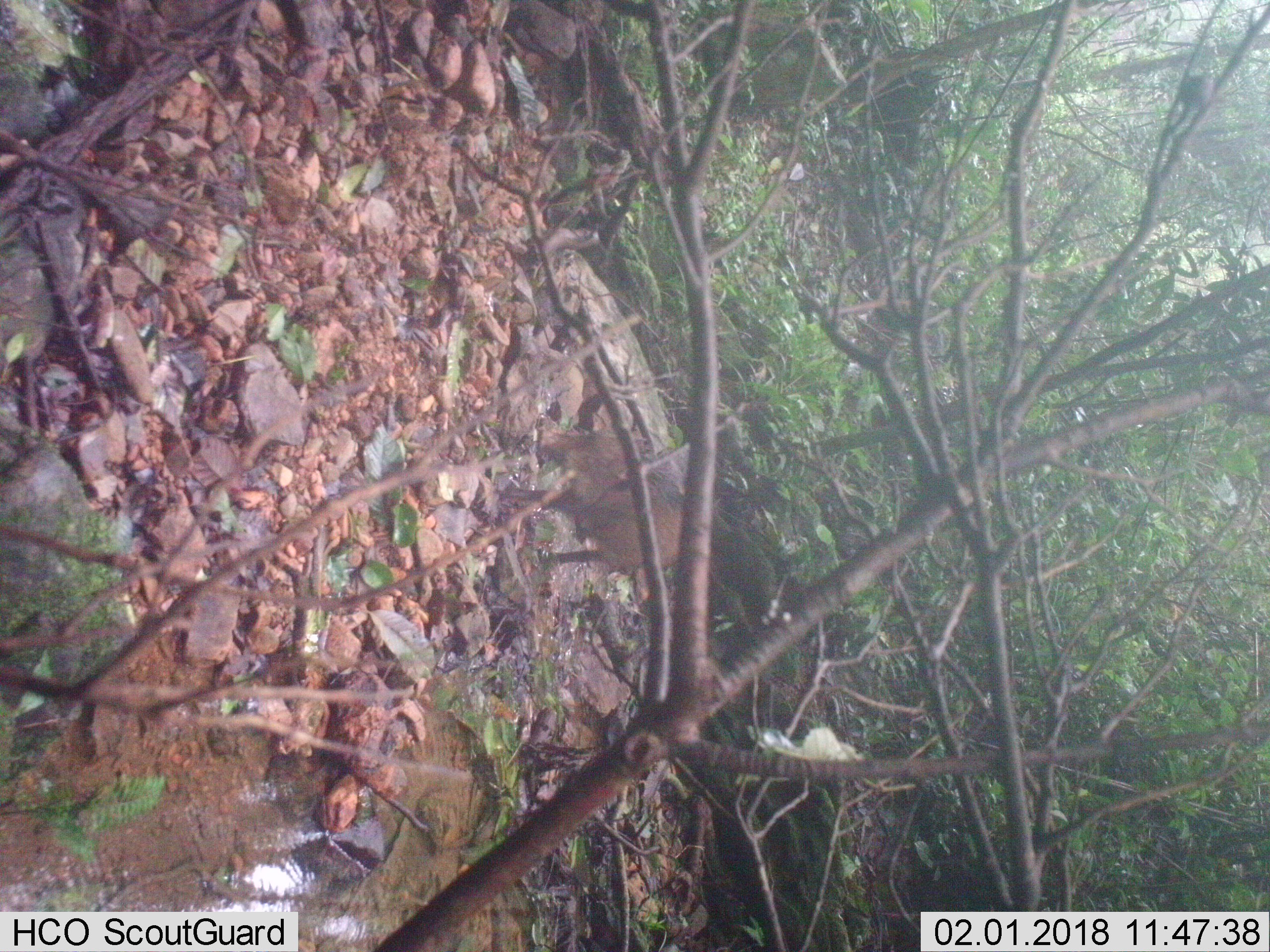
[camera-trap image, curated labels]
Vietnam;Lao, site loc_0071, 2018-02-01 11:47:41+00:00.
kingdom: Animalia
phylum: Chordata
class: Mammalia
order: Artiodactyla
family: Suidae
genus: Sus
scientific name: Sus scrofa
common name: eurasian wild pig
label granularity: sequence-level